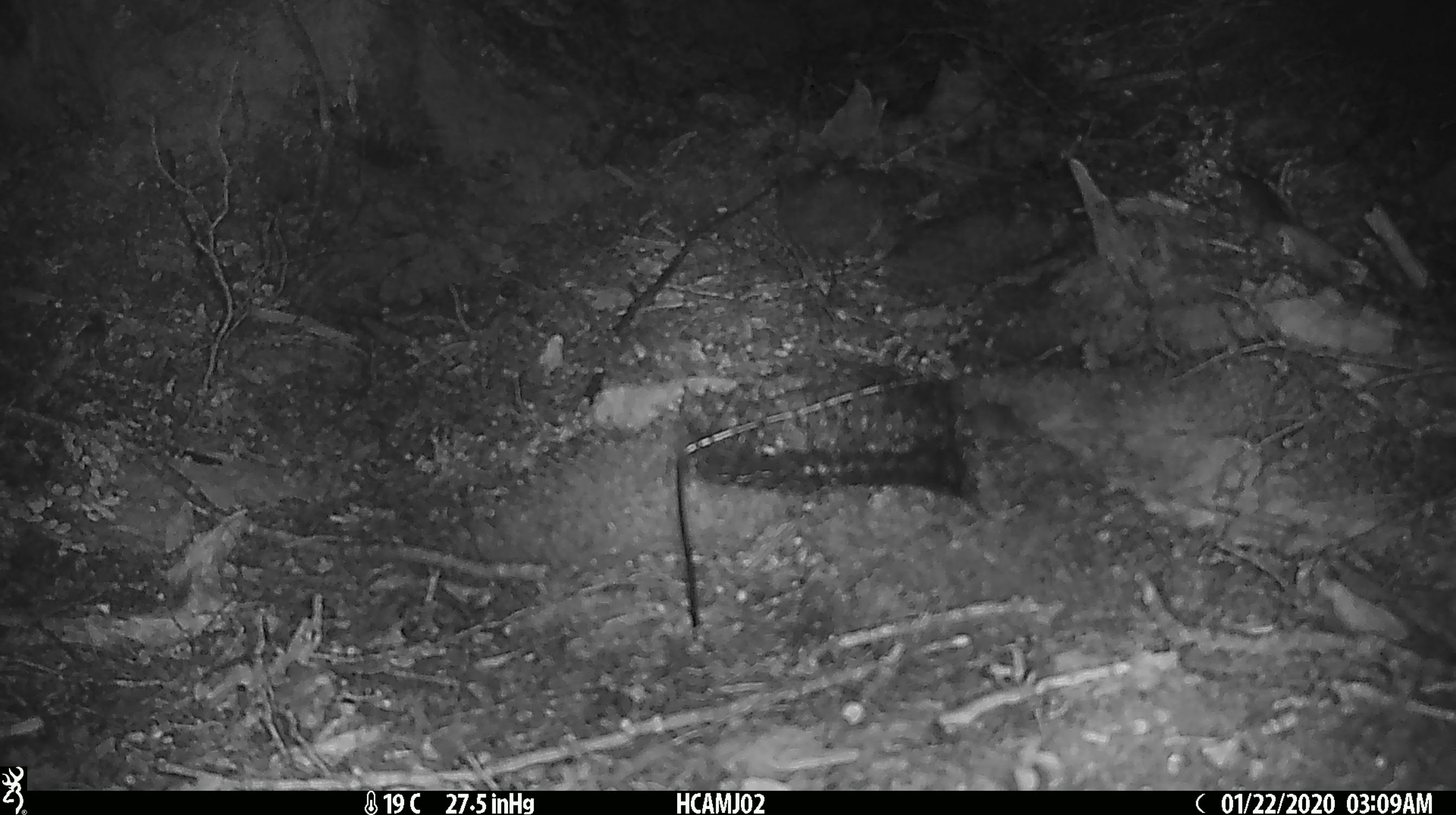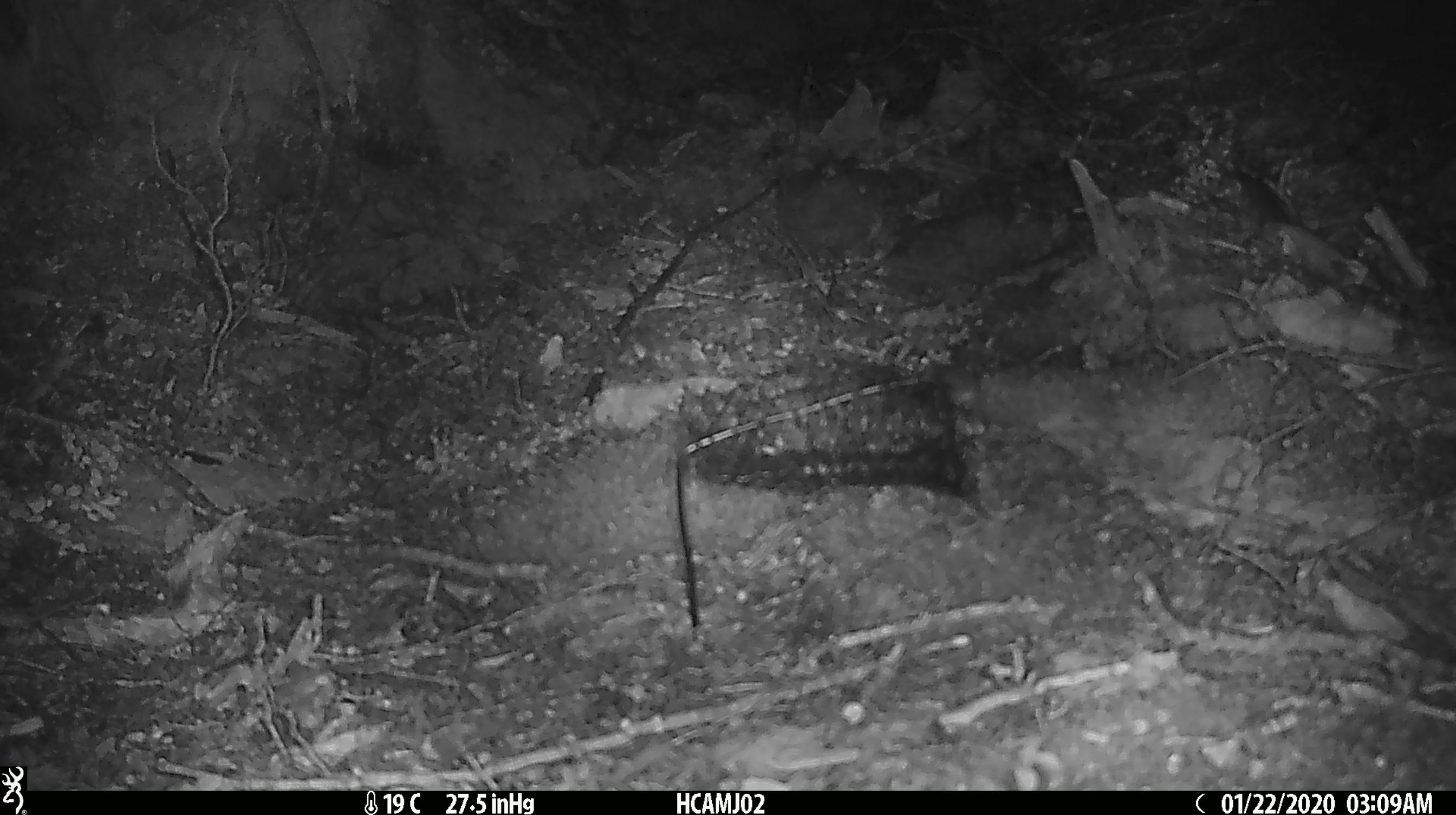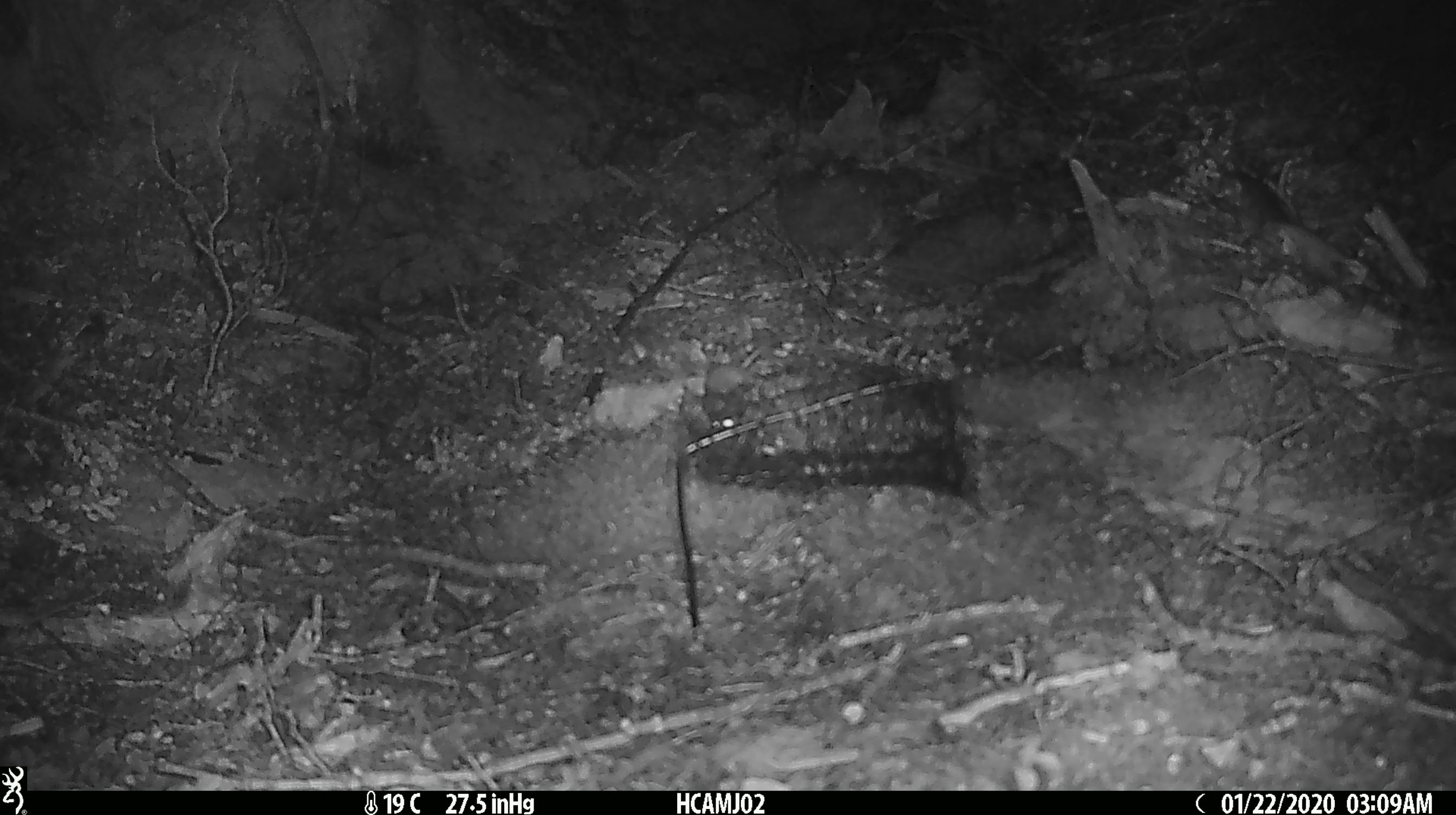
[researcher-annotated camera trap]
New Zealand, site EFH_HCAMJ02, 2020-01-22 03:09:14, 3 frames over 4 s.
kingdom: Animalia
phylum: Chordata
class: Mammalia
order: Rodentia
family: Muridae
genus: Mus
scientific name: Mus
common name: mouse